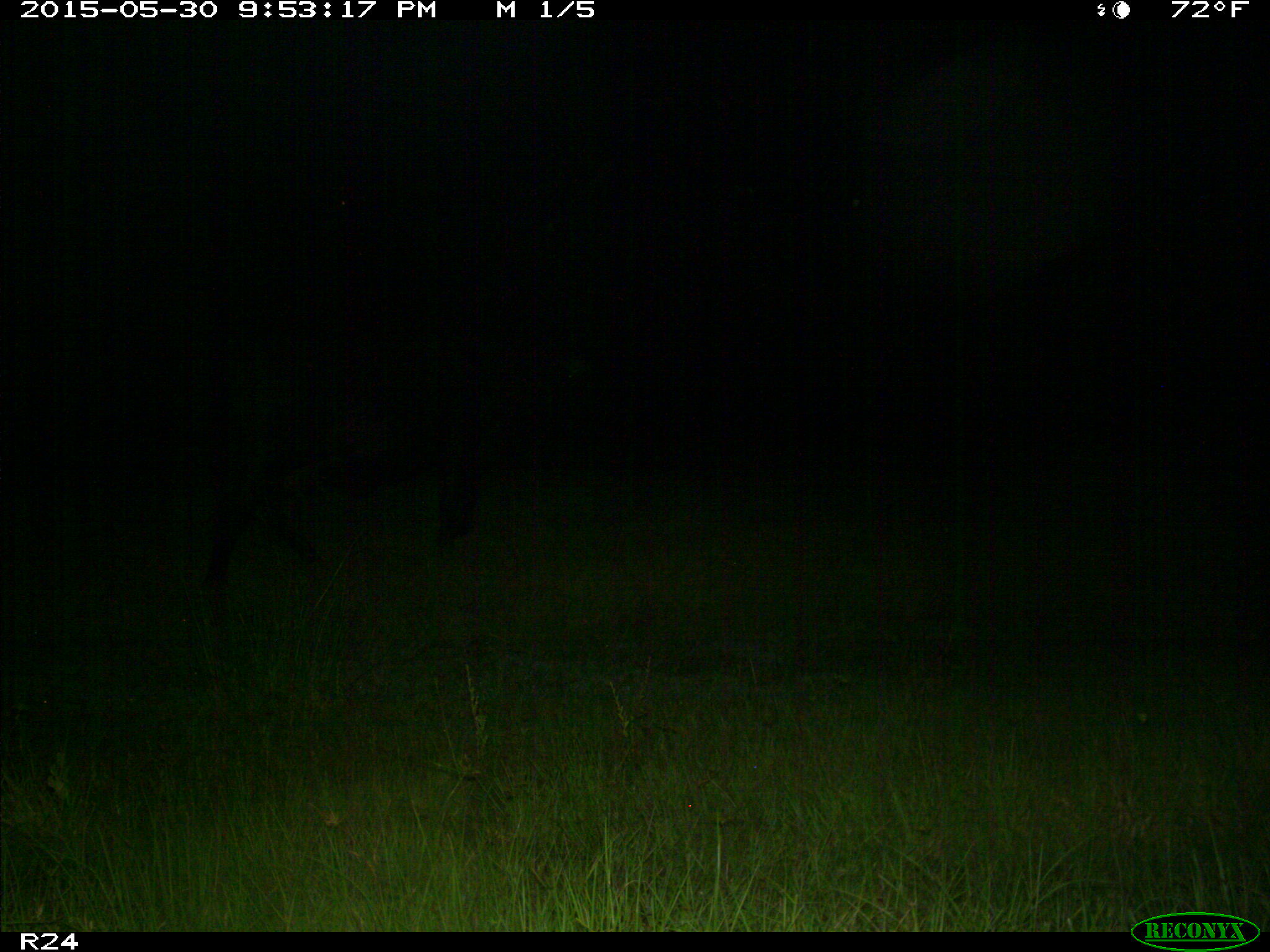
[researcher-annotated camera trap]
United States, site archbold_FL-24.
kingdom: Animalia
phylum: Chordata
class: Mammalia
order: Artiodactyla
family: Bovidae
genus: Bos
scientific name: Bos taurus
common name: domestic cow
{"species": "Bos taurus (domestic cow)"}